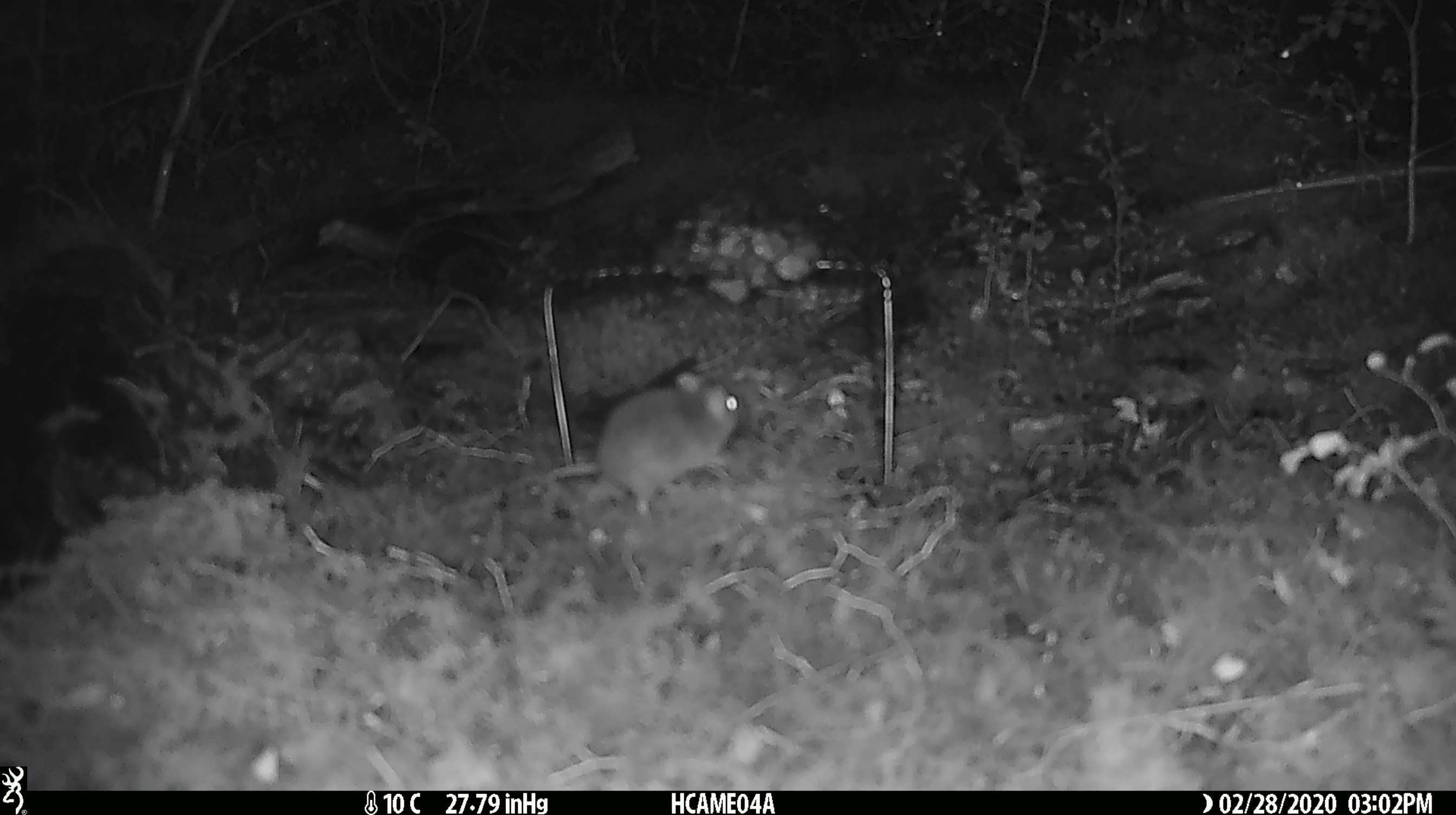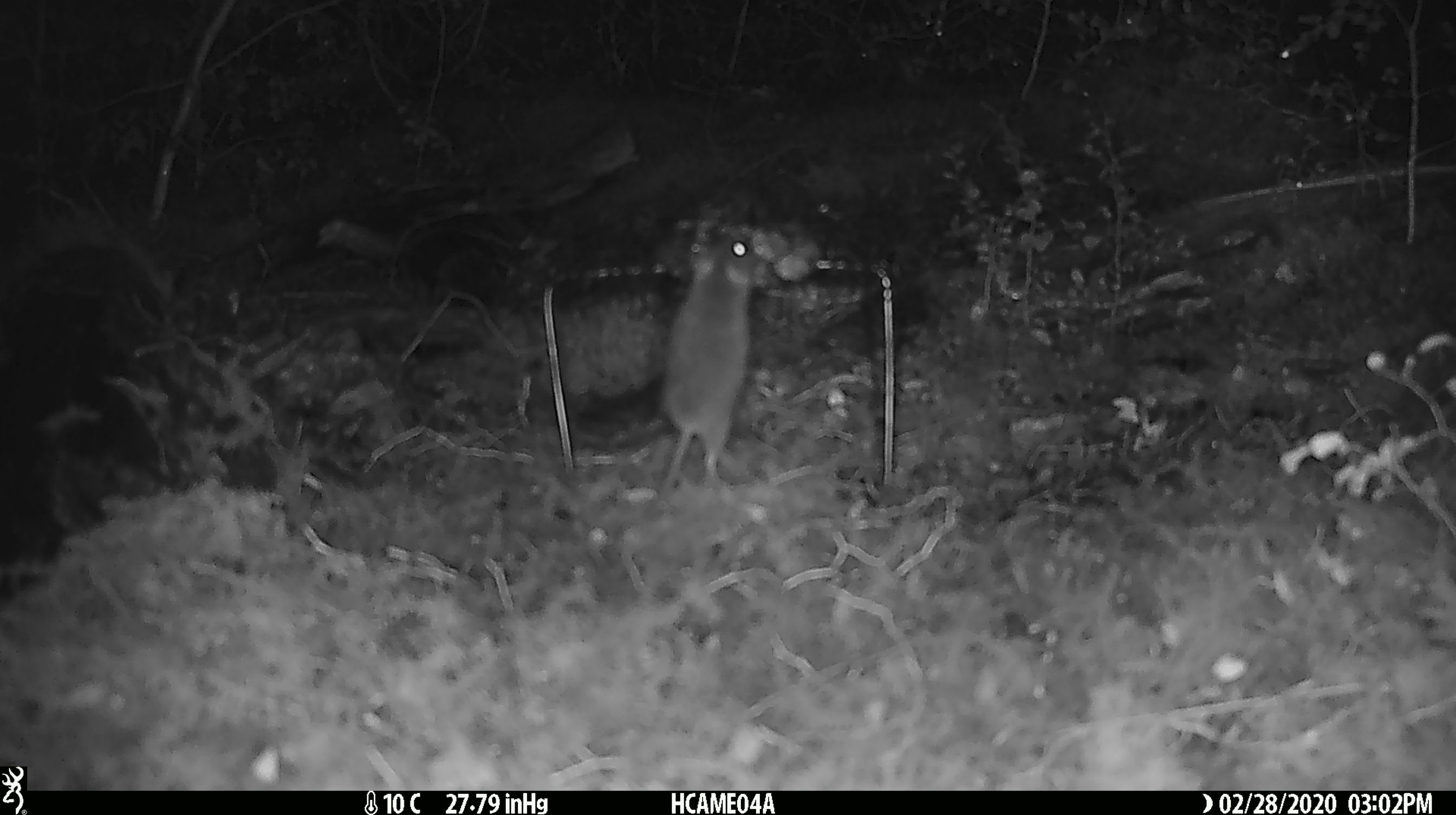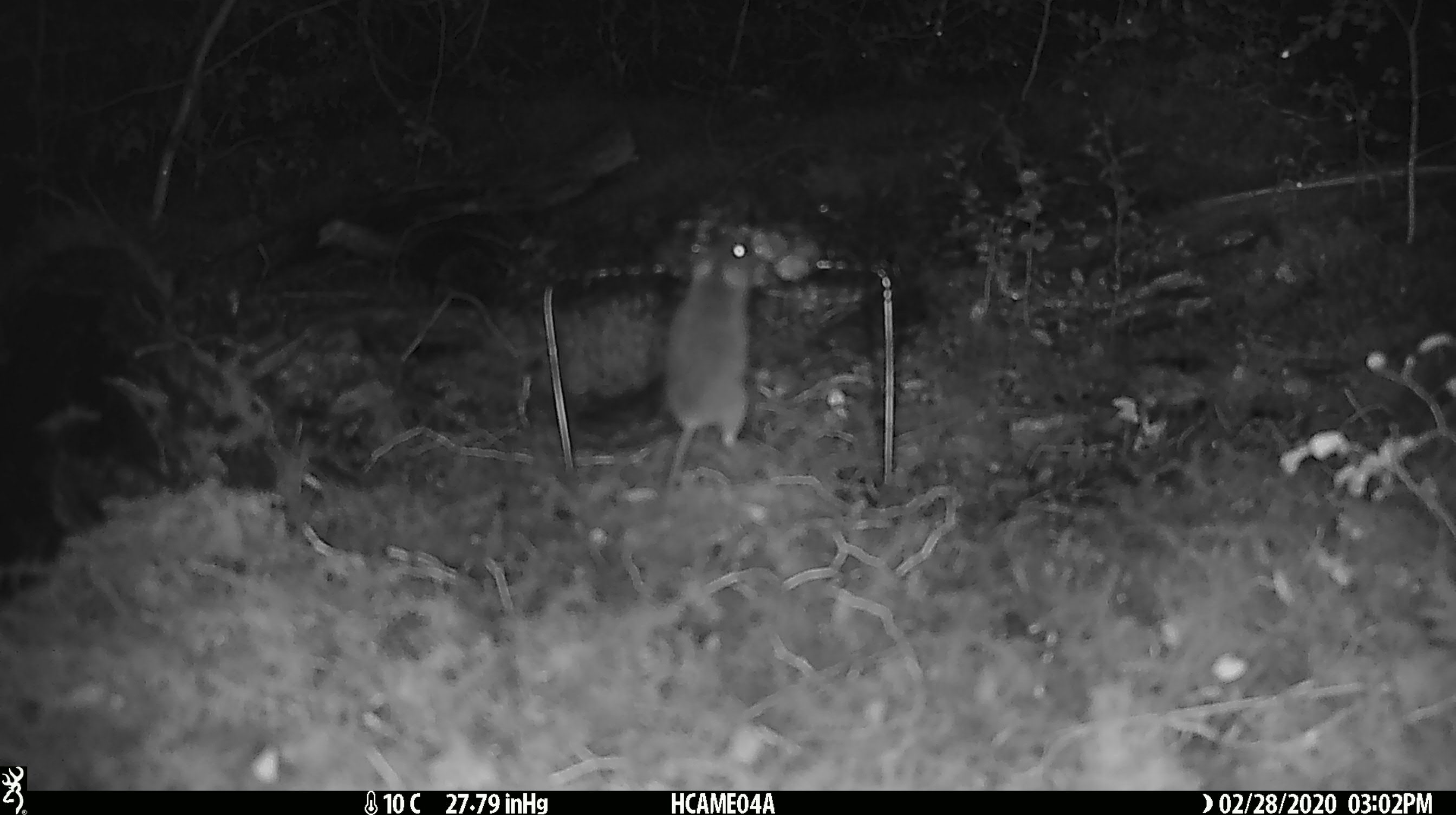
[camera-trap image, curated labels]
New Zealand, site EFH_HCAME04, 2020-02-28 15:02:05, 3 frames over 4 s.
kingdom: Animalia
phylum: Chordata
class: Mammalia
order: Rodentia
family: Muridae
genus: Mus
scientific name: Mus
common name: mouse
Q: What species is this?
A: Mouse (Mus).